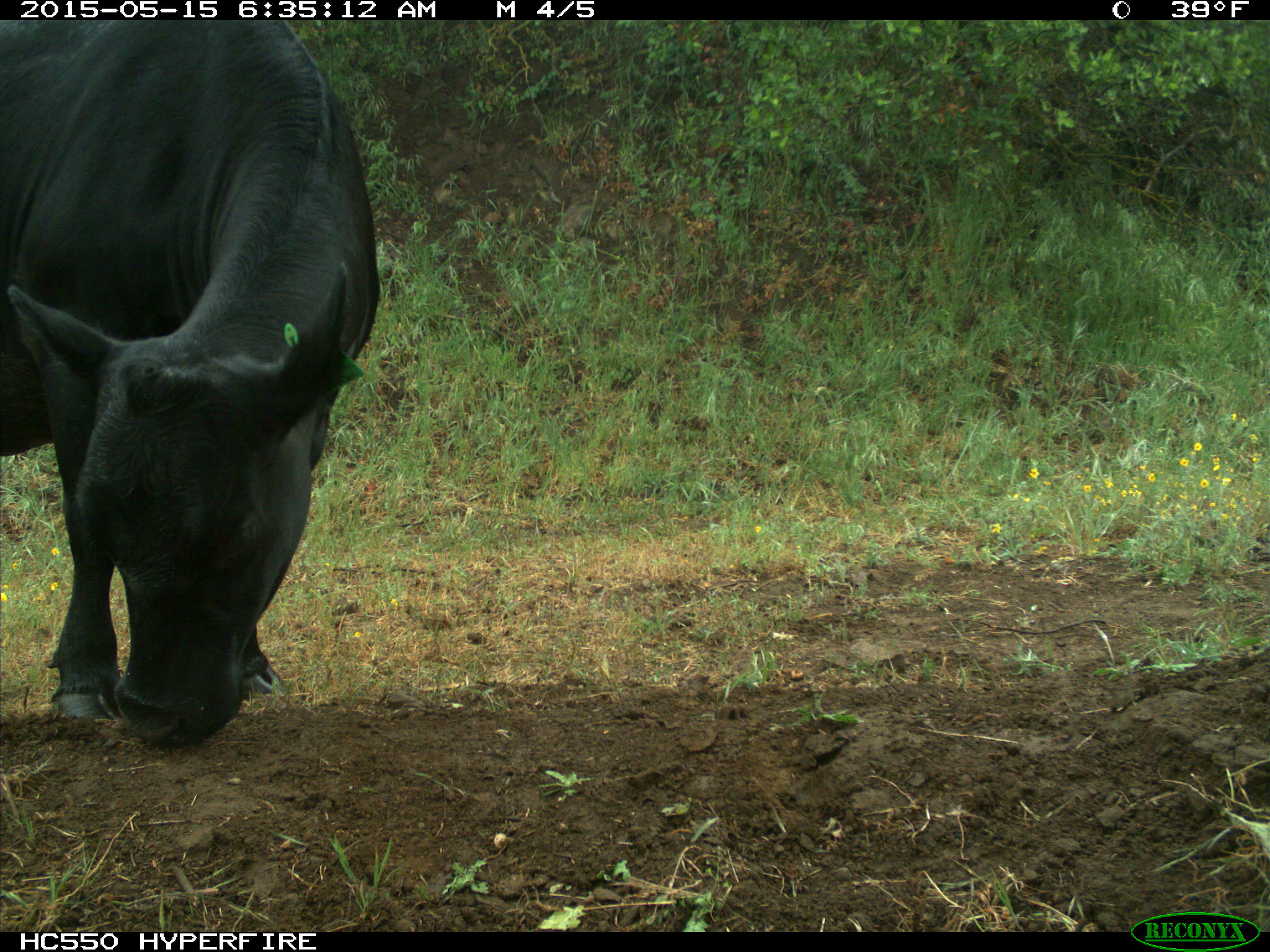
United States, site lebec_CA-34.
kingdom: Animalia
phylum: Chordata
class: Mammalia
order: Artiodactyla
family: Bovidae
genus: Bos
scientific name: Bos taurus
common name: domestic cow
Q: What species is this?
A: Bos taurus (domestic cow).